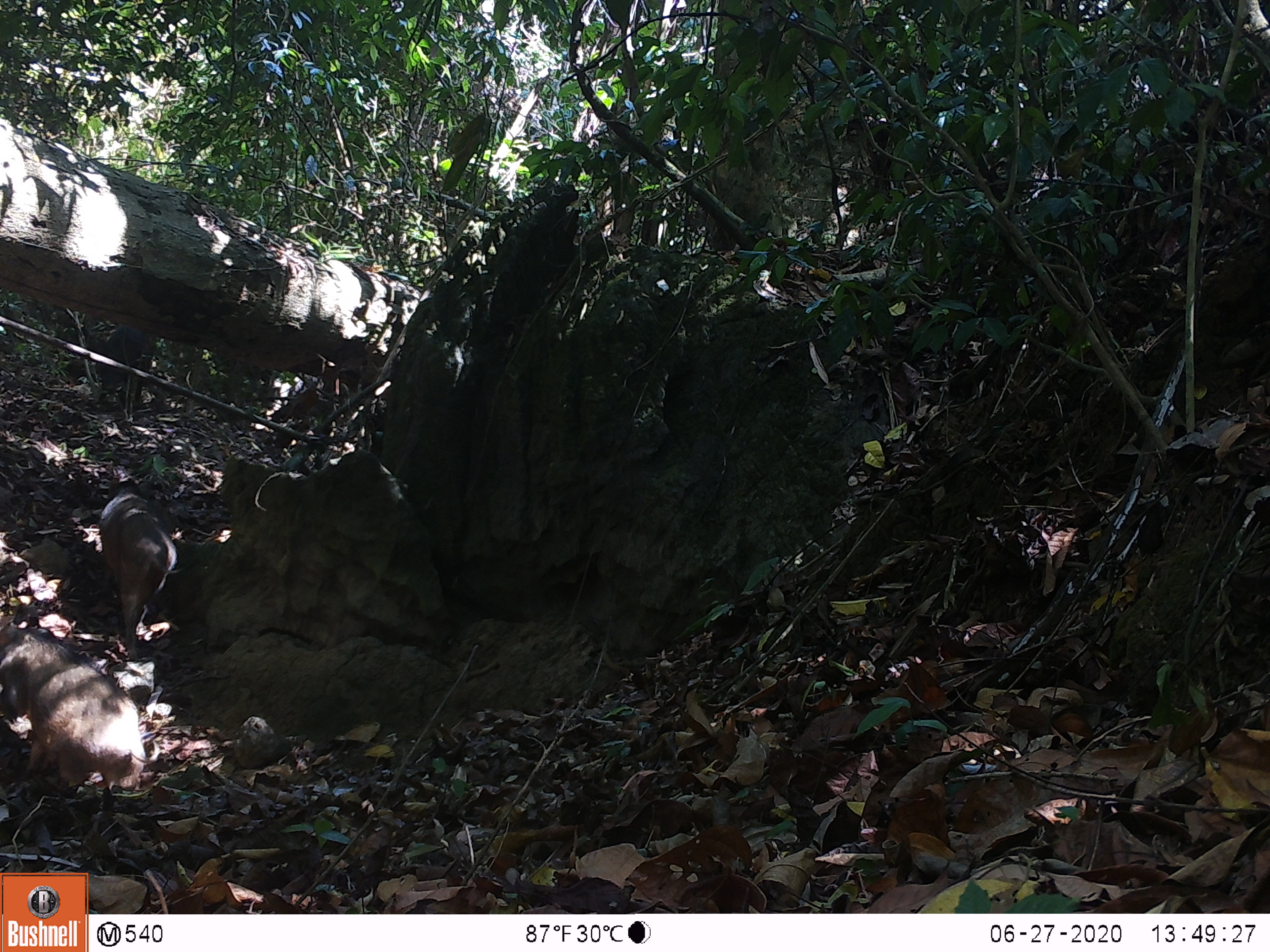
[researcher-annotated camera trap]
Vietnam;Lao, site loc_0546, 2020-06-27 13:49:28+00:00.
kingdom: Animalia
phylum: Chordata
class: Mammalia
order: Artiodactyla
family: Suidae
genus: Sus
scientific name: Sus scrofa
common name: eurasian wild pig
Eurasian wild pig (Sus scrofa). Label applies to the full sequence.